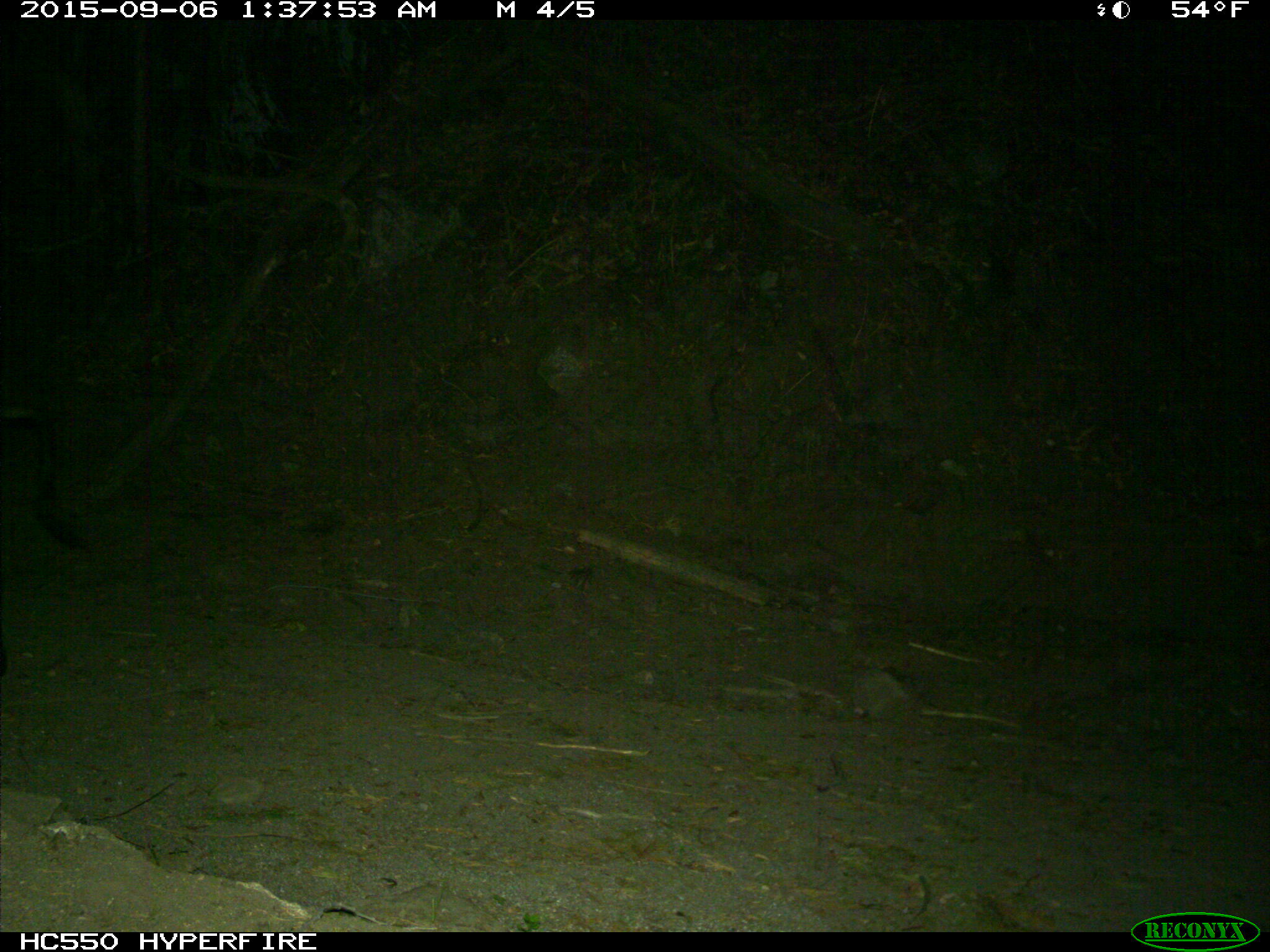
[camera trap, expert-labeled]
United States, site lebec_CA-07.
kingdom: Animalia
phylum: Chordata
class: Mammalia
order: Artiodactyla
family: Suidae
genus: Sus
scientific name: Sus scrofa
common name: wild boar